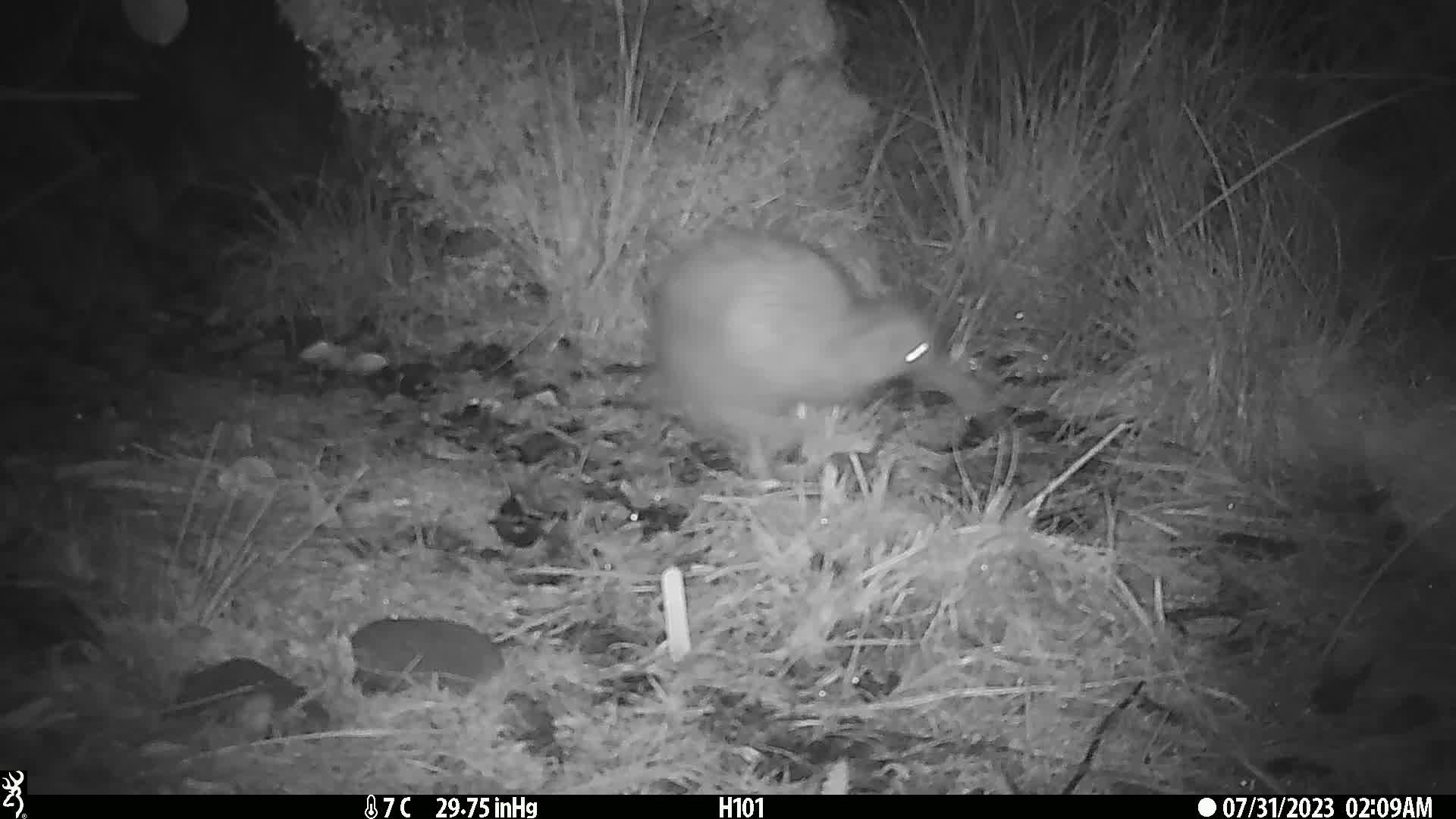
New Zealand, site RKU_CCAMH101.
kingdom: Animalia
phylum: Chordata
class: Aves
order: Apterygiformes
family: Apterygidae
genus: Apteryx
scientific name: Apteryx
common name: kiwi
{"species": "kiwi (Apteryx)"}